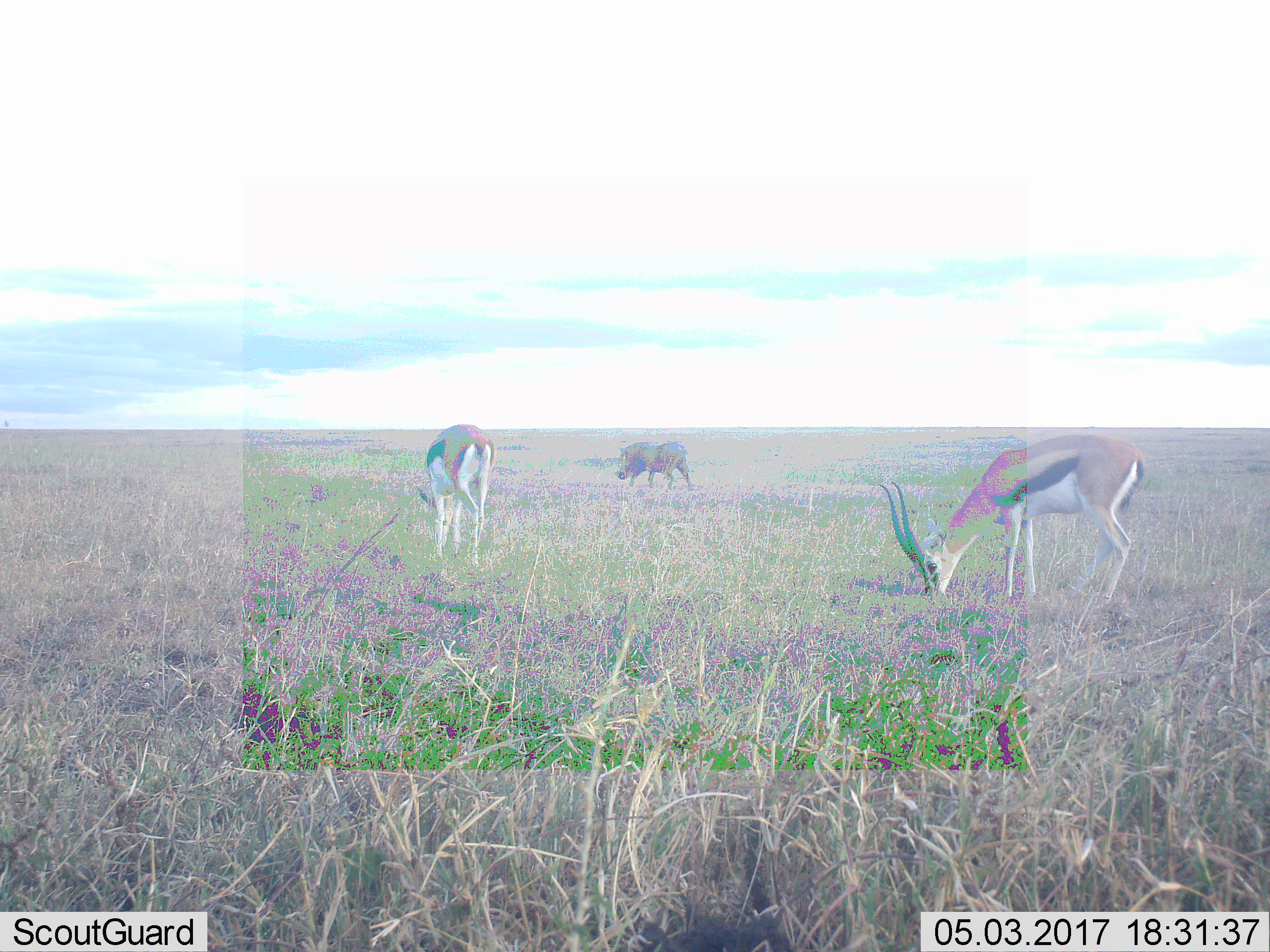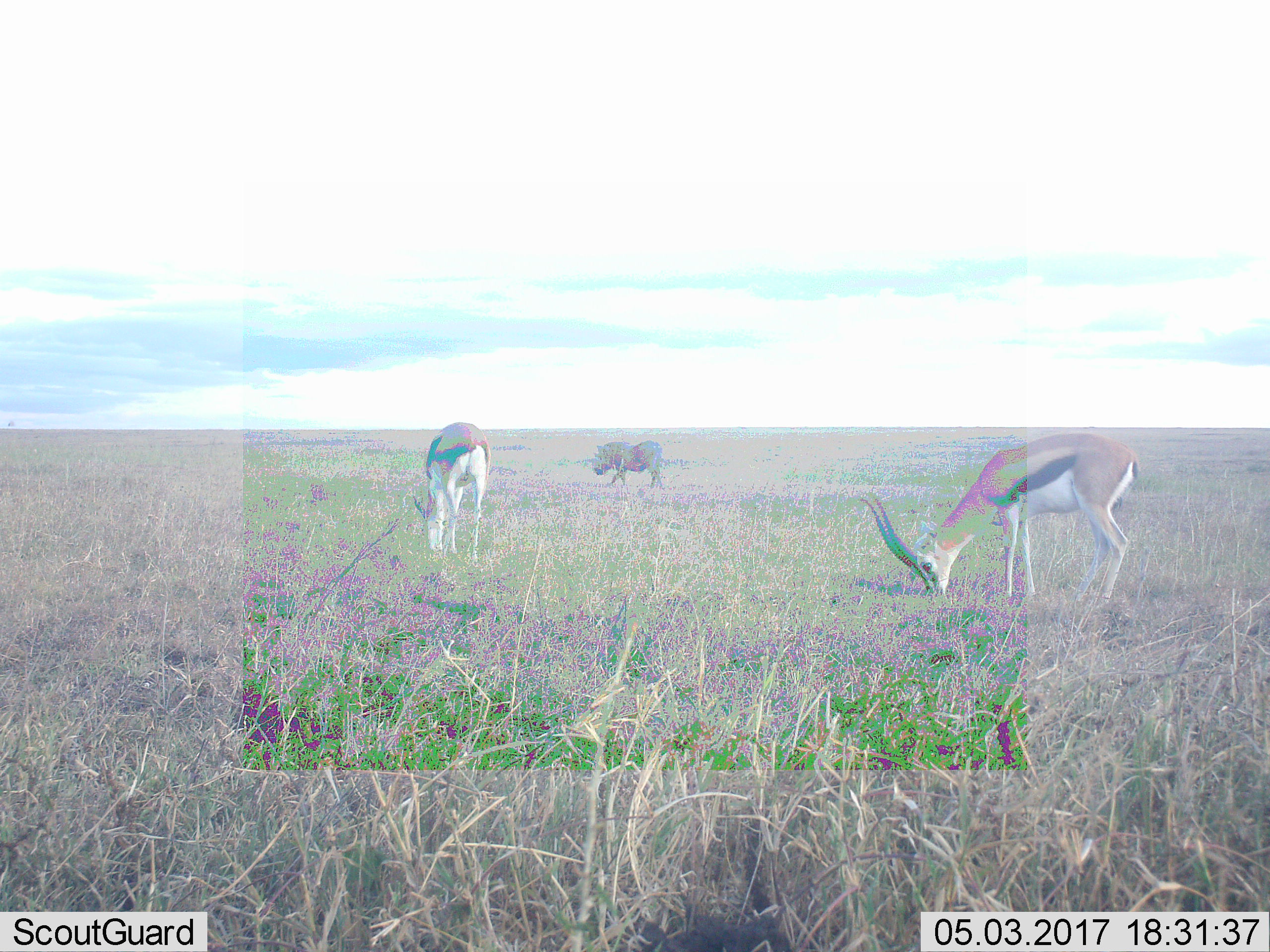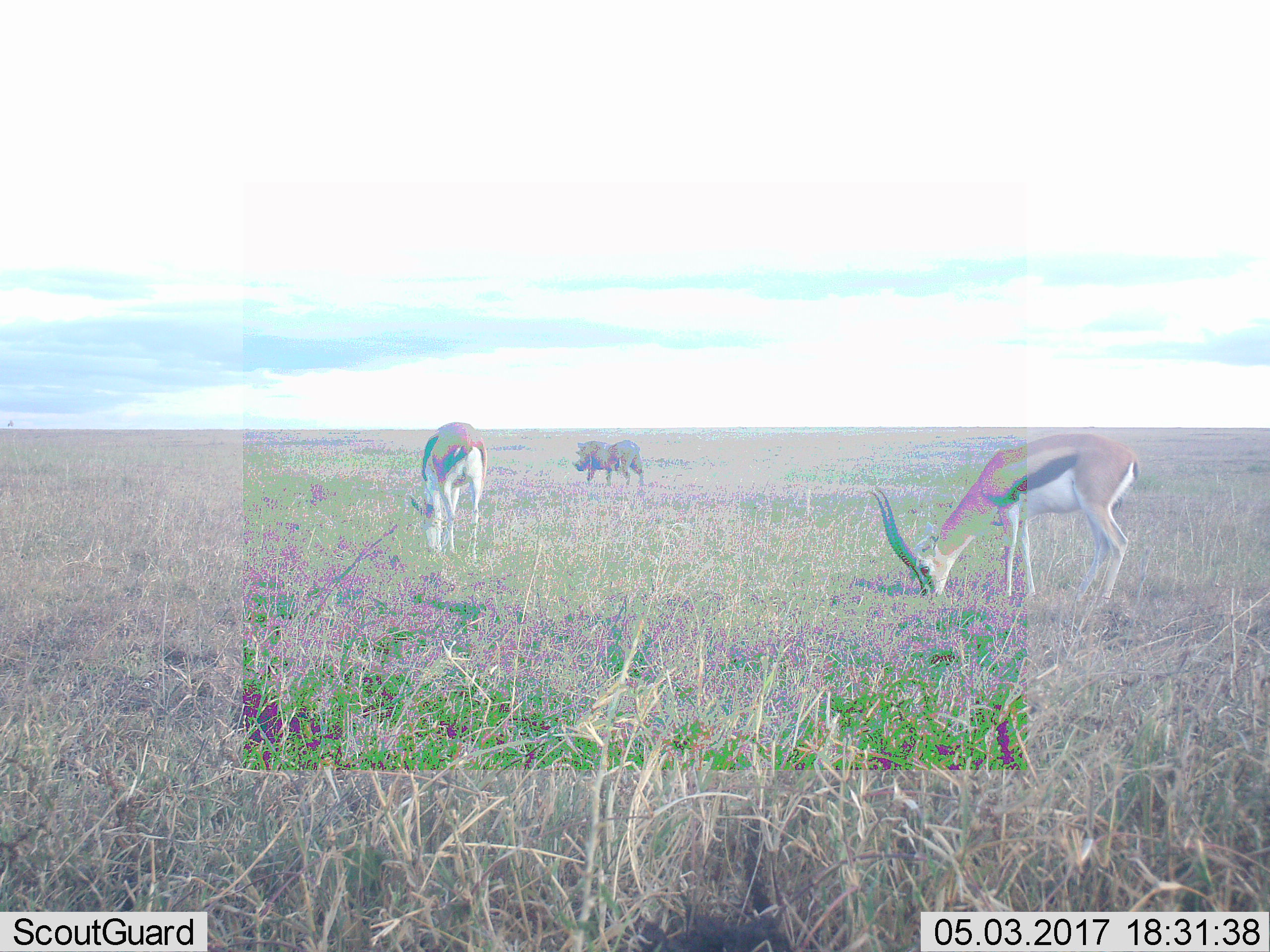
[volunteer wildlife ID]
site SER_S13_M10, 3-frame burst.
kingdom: Animalia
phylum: Chordata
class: Mammalia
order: Artiodactyla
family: Bovidae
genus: Eudorcas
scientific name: Eudorcas thomsonii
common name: thomson's gazelle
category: gazellethomsons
Gazellethomsons (thomson's gazelle) (Eudorcas thomsonii), count 2. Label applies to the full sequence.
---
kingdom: Animalia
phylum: Chordata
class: Mammalia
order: Artiodactyla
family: Suidae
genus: Phacochoerus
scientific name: Phacochoerus africanus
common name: warthog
Warthog (Phacochoerus africanus), count 1. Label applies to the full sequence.